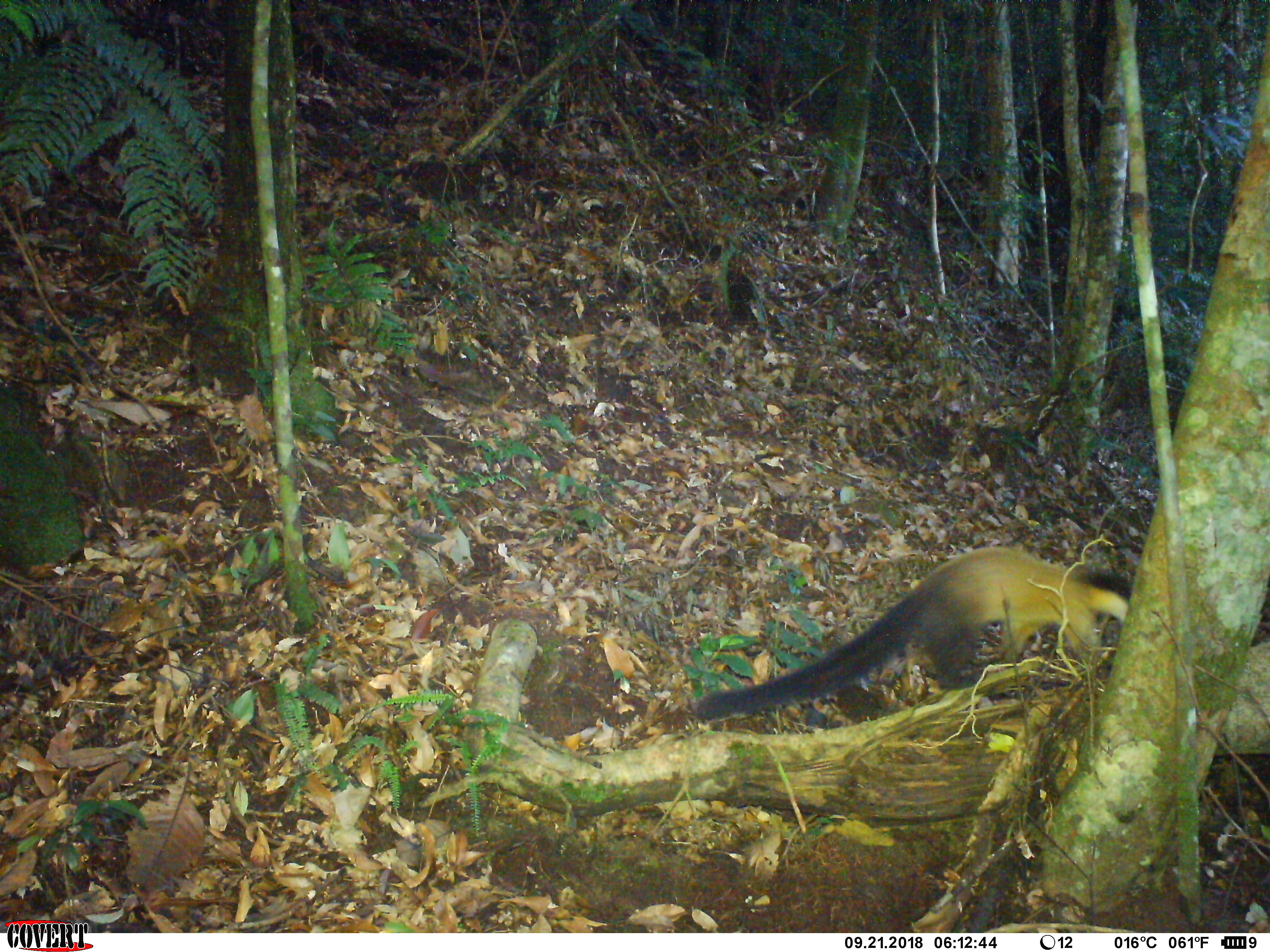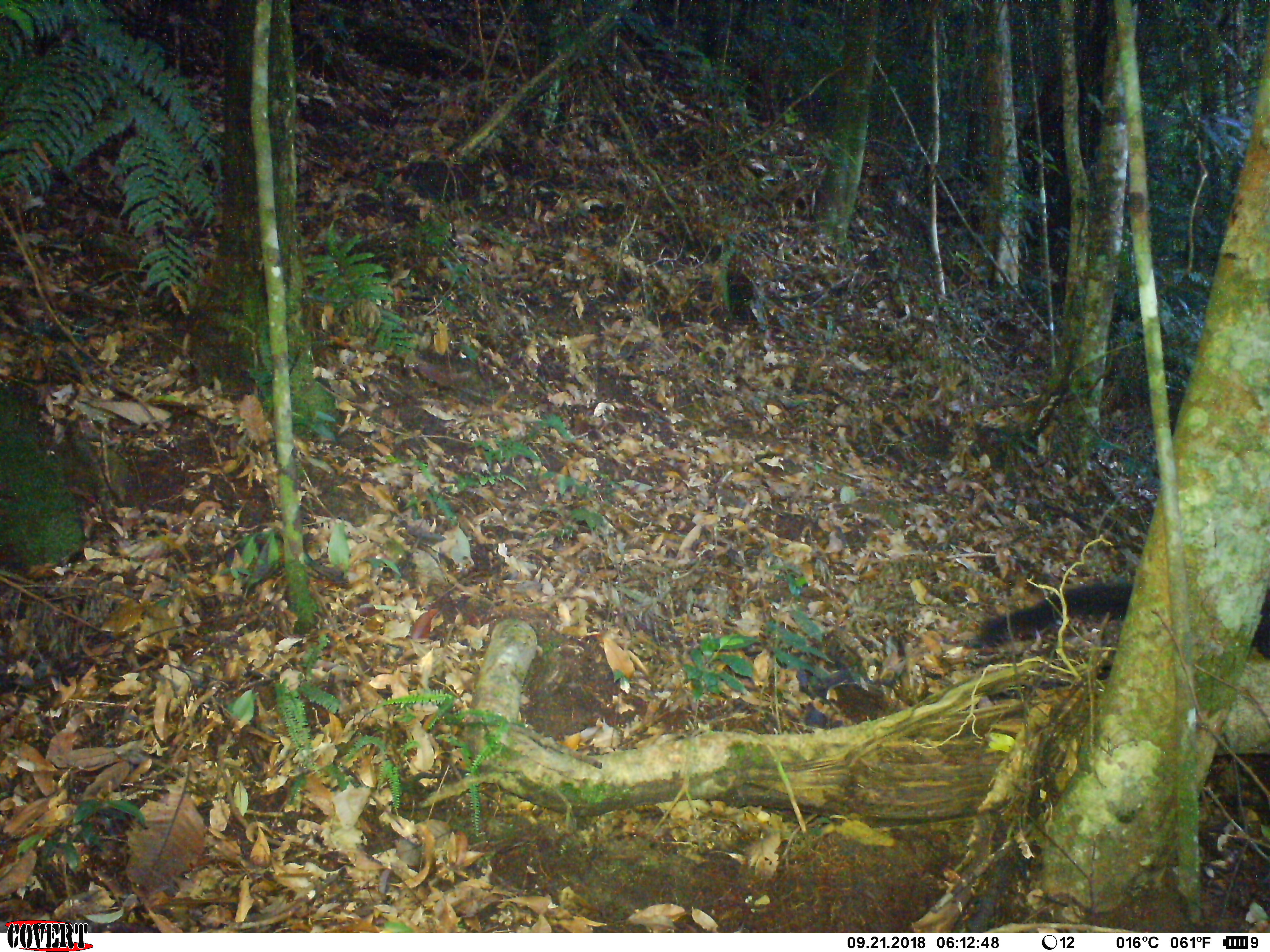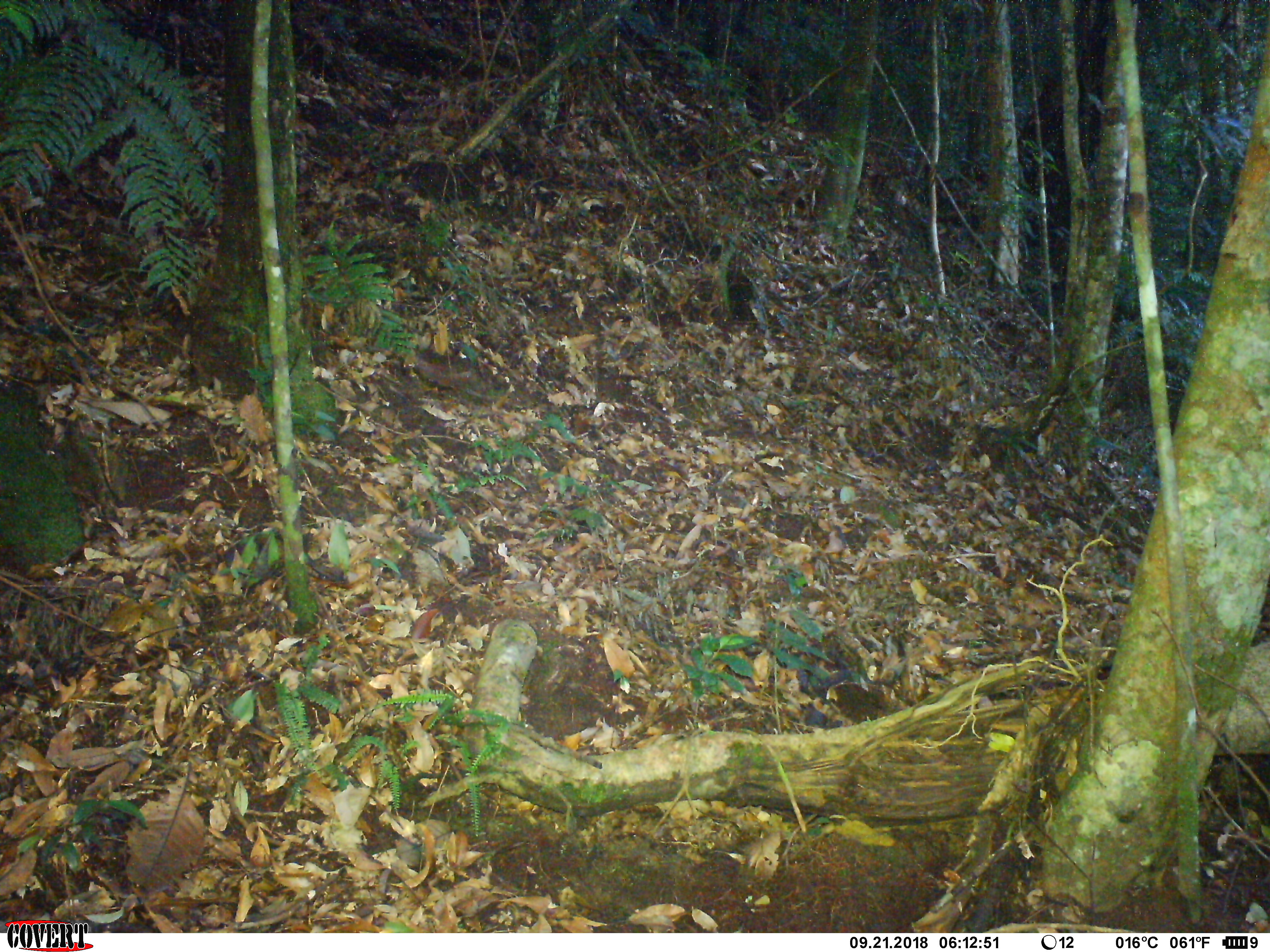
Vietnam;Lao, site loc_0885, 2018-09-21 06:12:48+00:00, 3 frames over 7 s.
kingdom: Animalia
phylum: Chordata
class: Mammalia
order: Carnivora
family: Mustelidae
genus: Martes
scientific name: Martes flavigula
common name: yellow-throated marten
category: yellow throated marten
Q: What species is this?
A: Yellow throated marten (yellow-throated marten) (Martes flavigula).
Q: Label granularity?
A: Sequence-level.